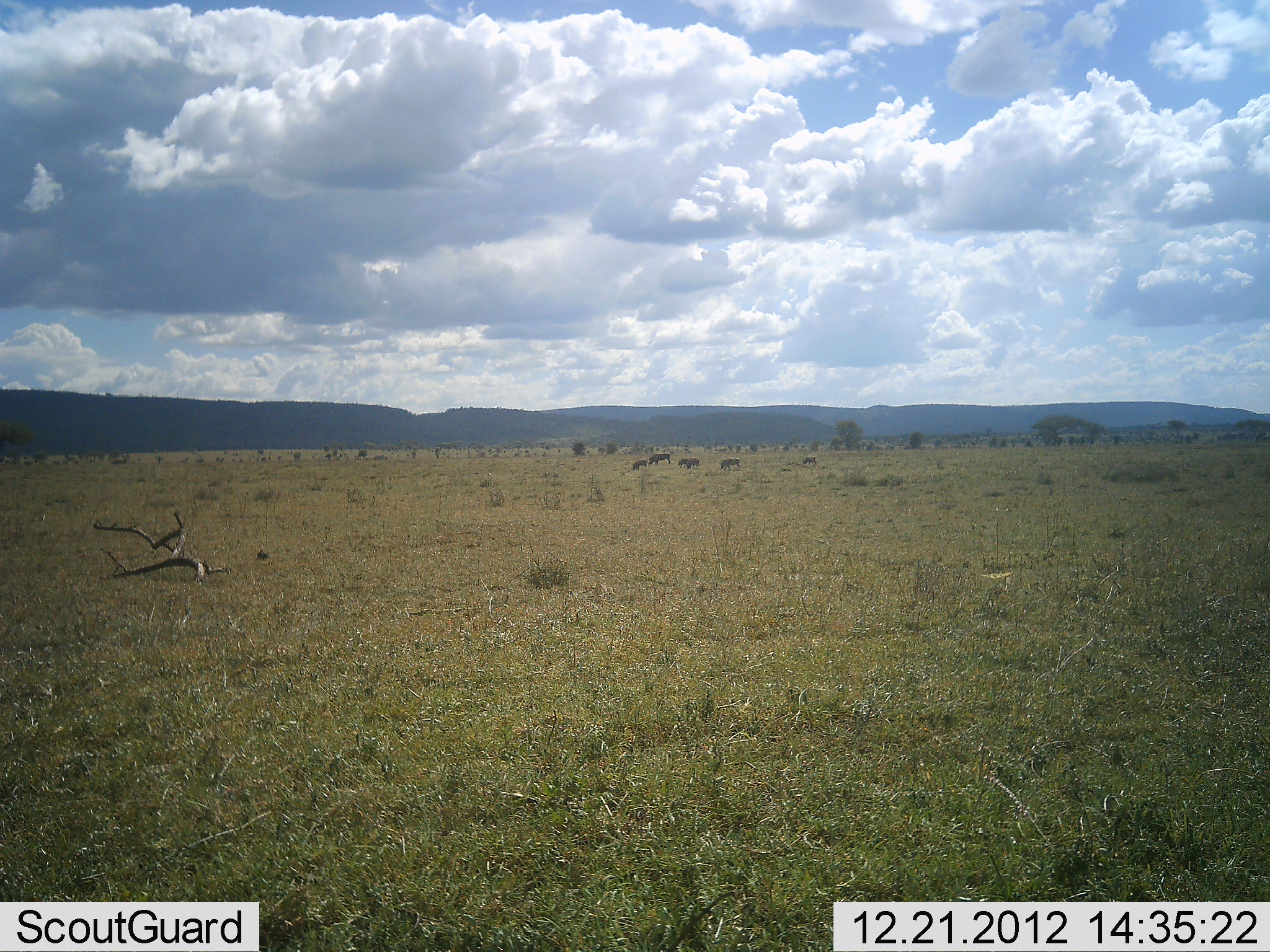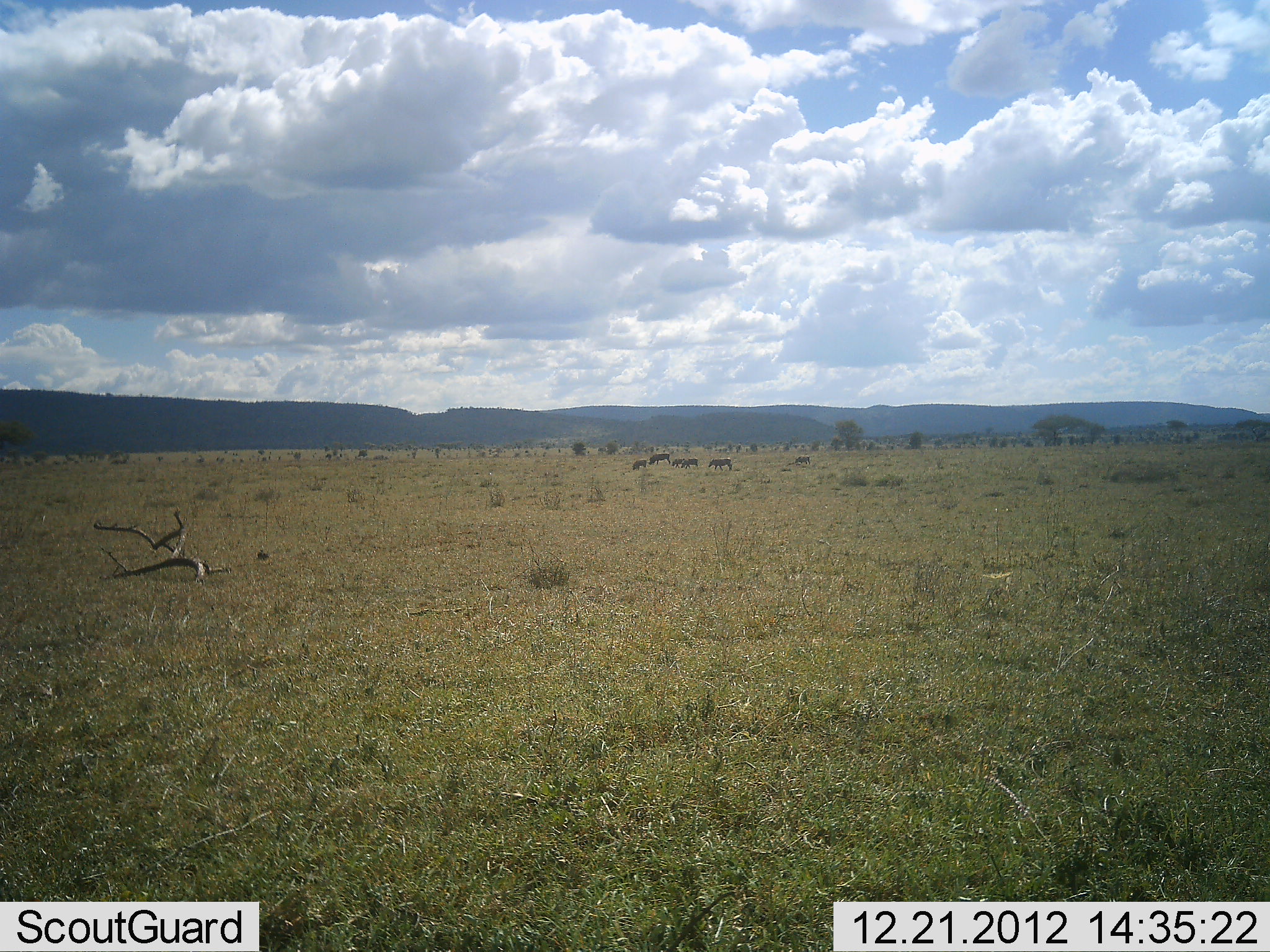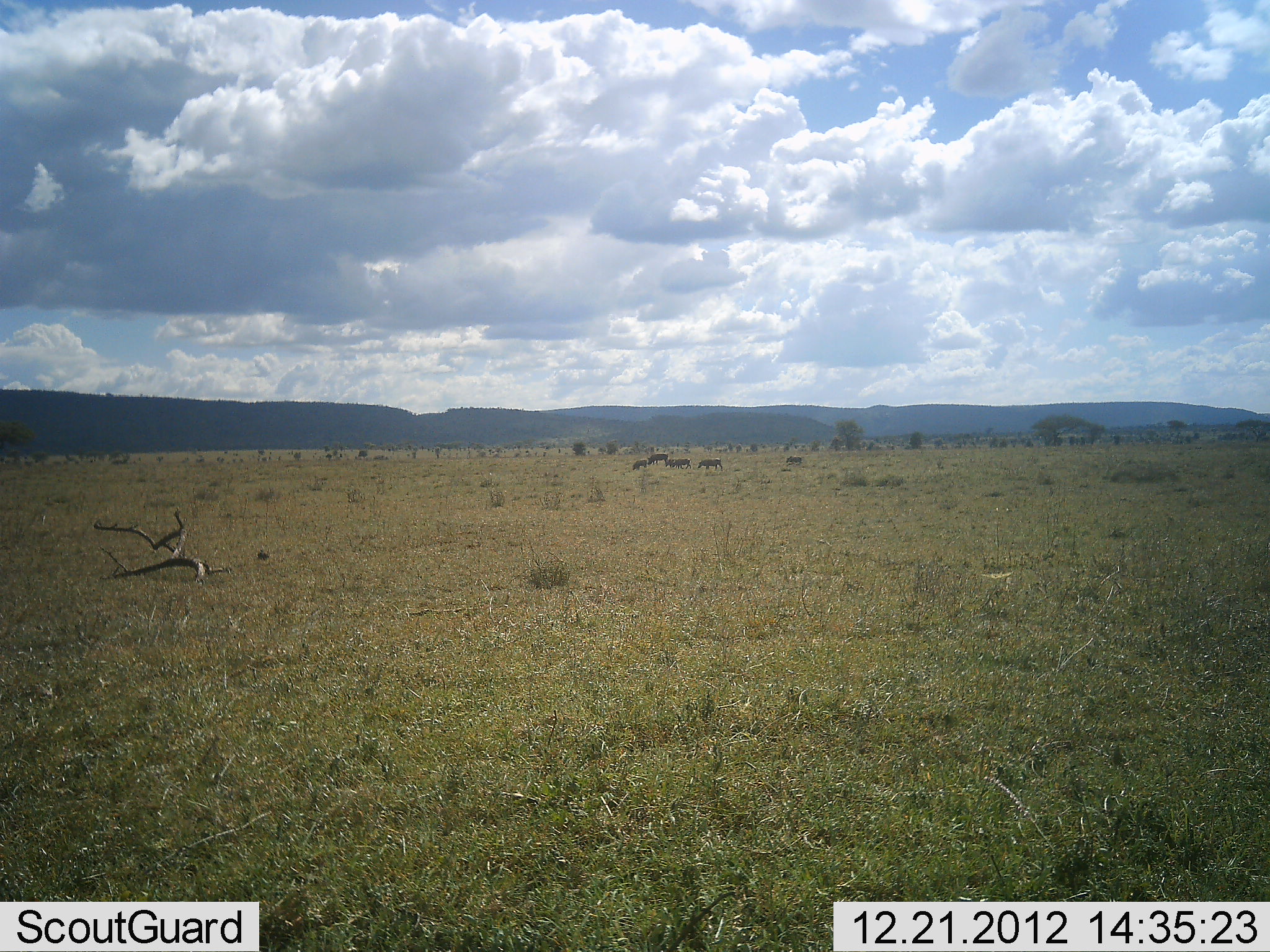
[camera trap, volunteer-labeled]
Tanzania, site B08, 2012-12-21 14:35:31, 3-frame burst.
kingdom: Animalia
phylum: Chordata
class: Mammalia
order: Artiodactyla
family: Bovidae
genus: Connochaetes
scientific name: Connochaetes taurinus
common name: blue wildebeest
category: wildebeest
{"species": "wildebeest (blue wildebeest) (Connochaetes taurinus)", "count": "6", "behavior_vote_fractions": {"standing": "33%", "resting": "0%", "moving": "33%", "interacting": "0%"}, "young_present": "0%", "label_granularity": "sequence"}